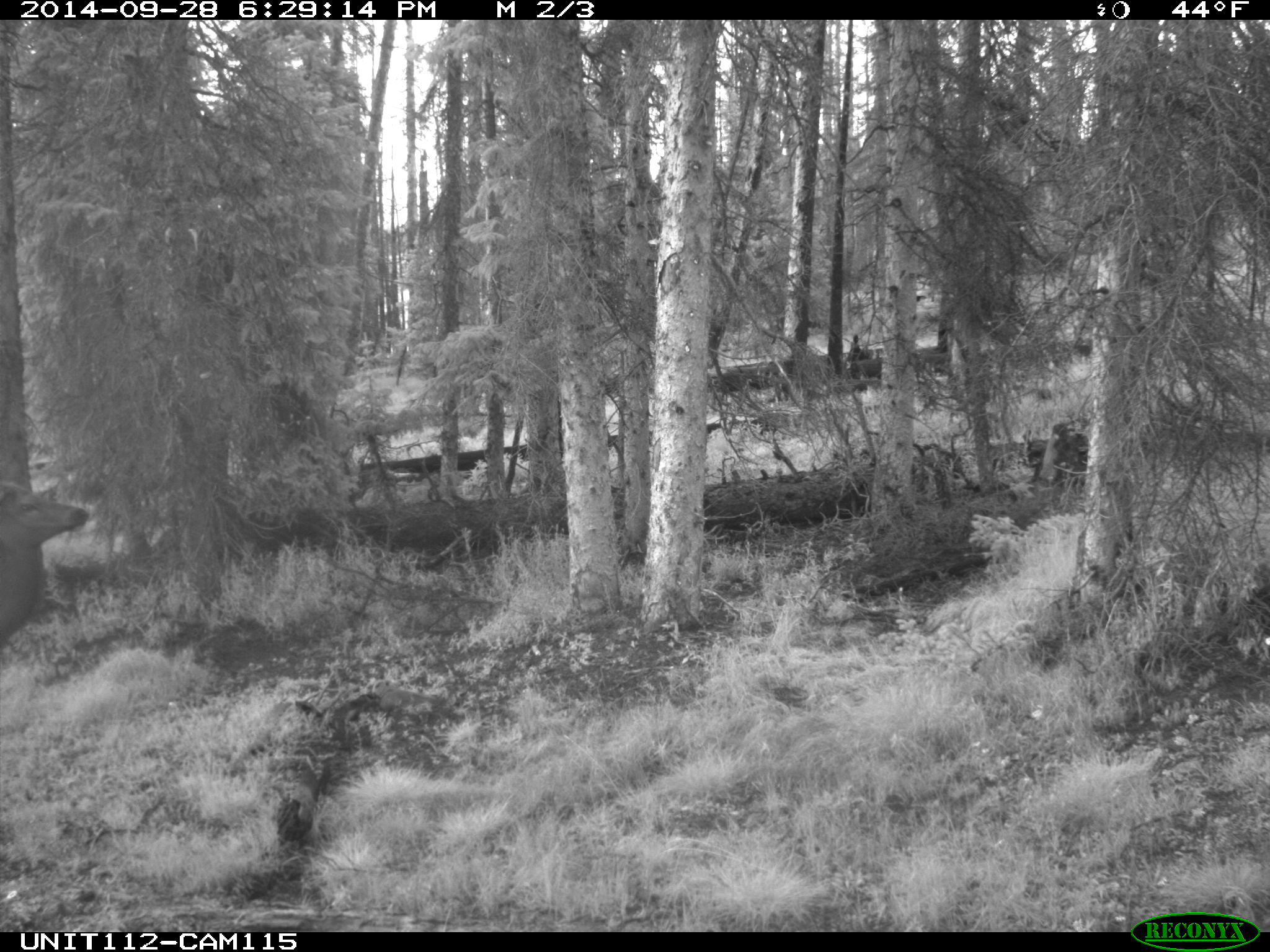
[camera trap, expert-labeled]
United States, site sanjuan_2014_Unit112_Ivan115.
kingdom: Animalia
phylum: Chordata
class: Mammalia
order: Artiodactyla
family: Cervidae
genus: Cervus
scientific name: Cervus elaphus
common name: red deer